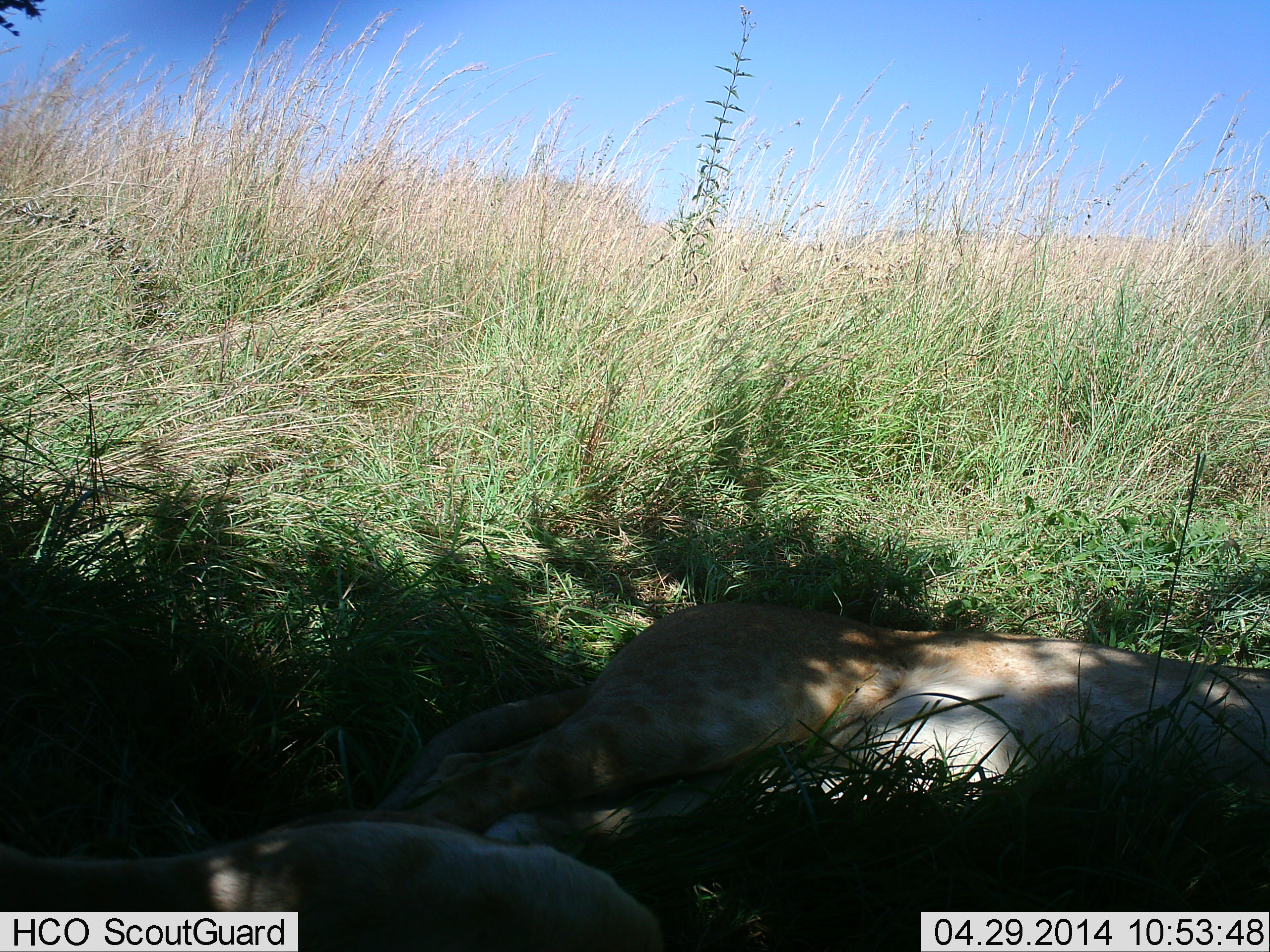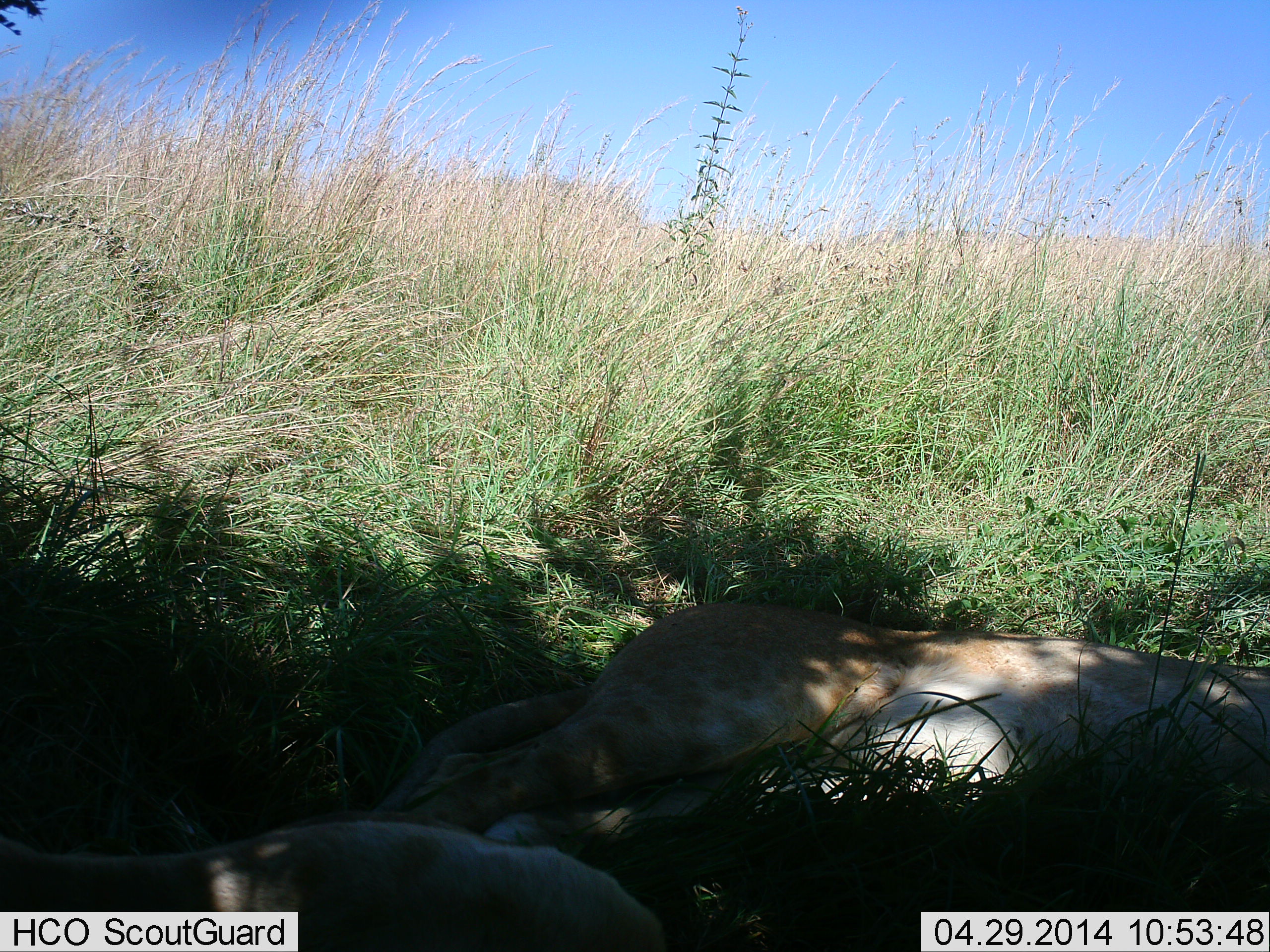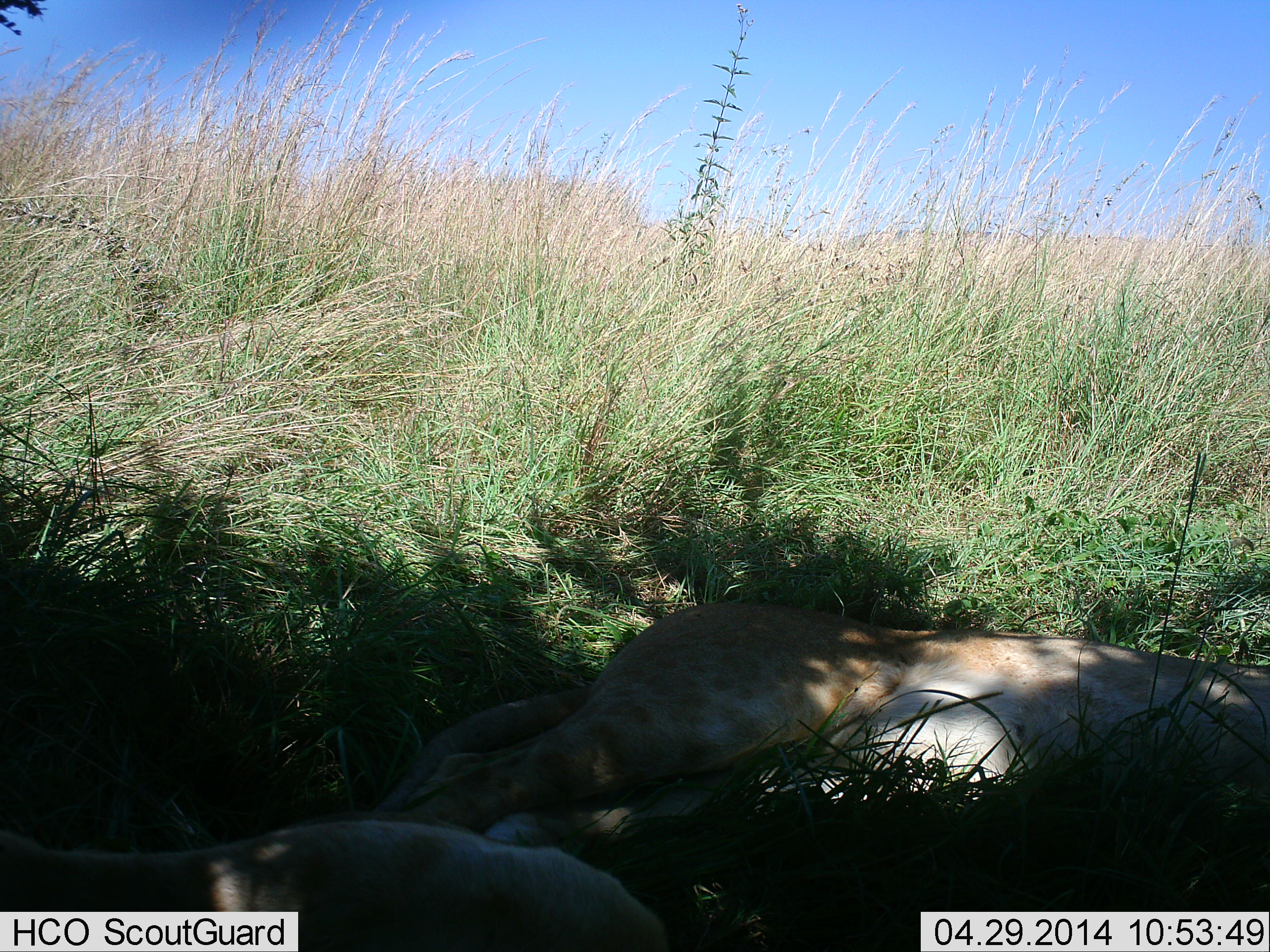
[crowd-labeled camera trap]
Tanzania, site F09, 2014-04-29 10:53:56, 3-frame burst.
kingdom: Animalia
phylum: Chordata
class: Mammalia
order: Carnivora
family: Felidae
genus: Panthera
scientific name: Panthera leo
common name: lion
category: lionfemale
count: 2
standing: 0%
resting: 100%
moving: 0%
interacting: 0%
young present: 30%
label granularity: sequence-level